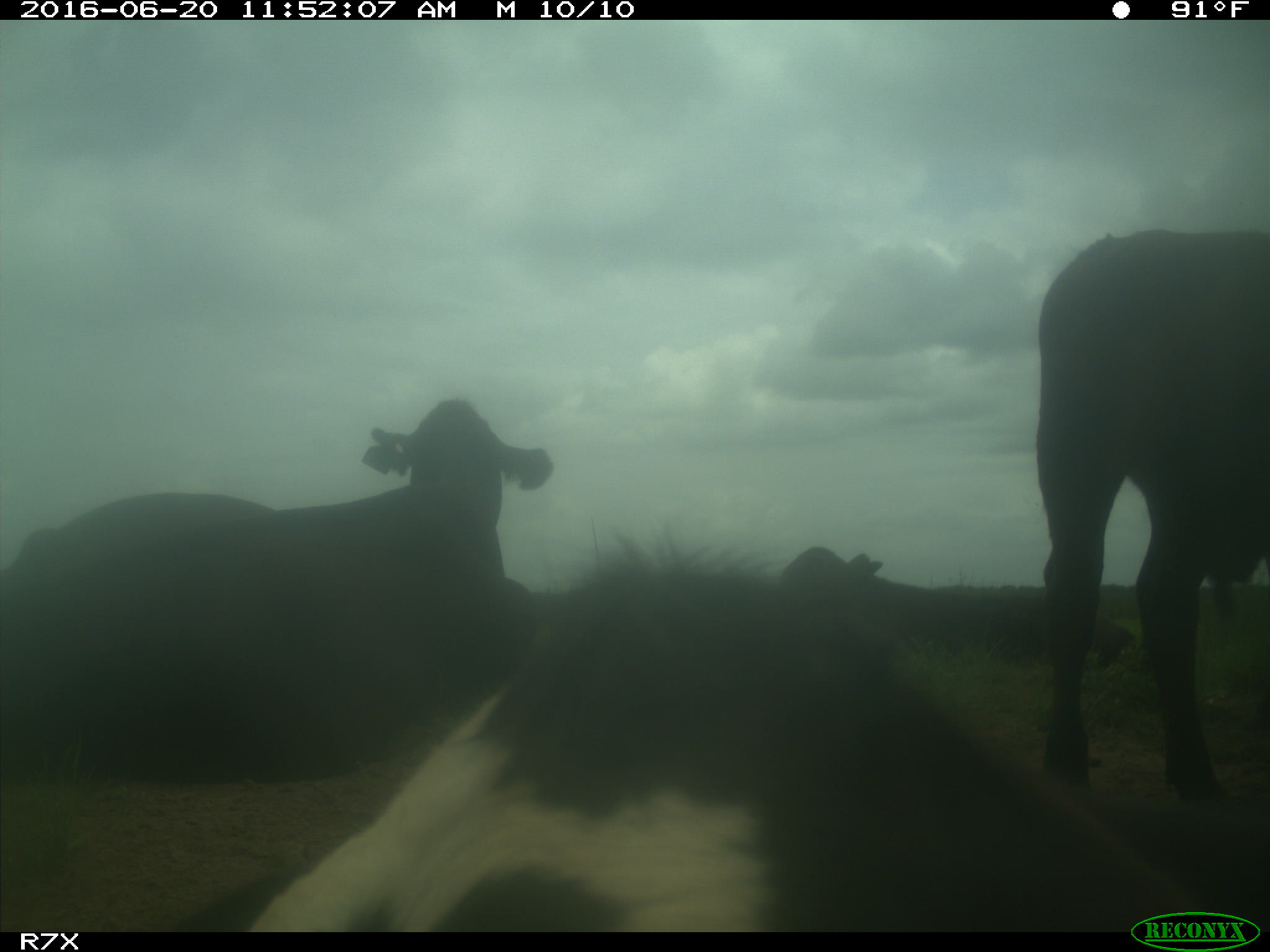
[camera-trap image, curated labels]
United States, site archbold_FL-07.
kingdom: Animalia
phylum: Chordata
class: Mammalia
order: Artiodactyla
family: Bovidae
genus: Bos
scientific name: Bos taurus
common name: domestic cow